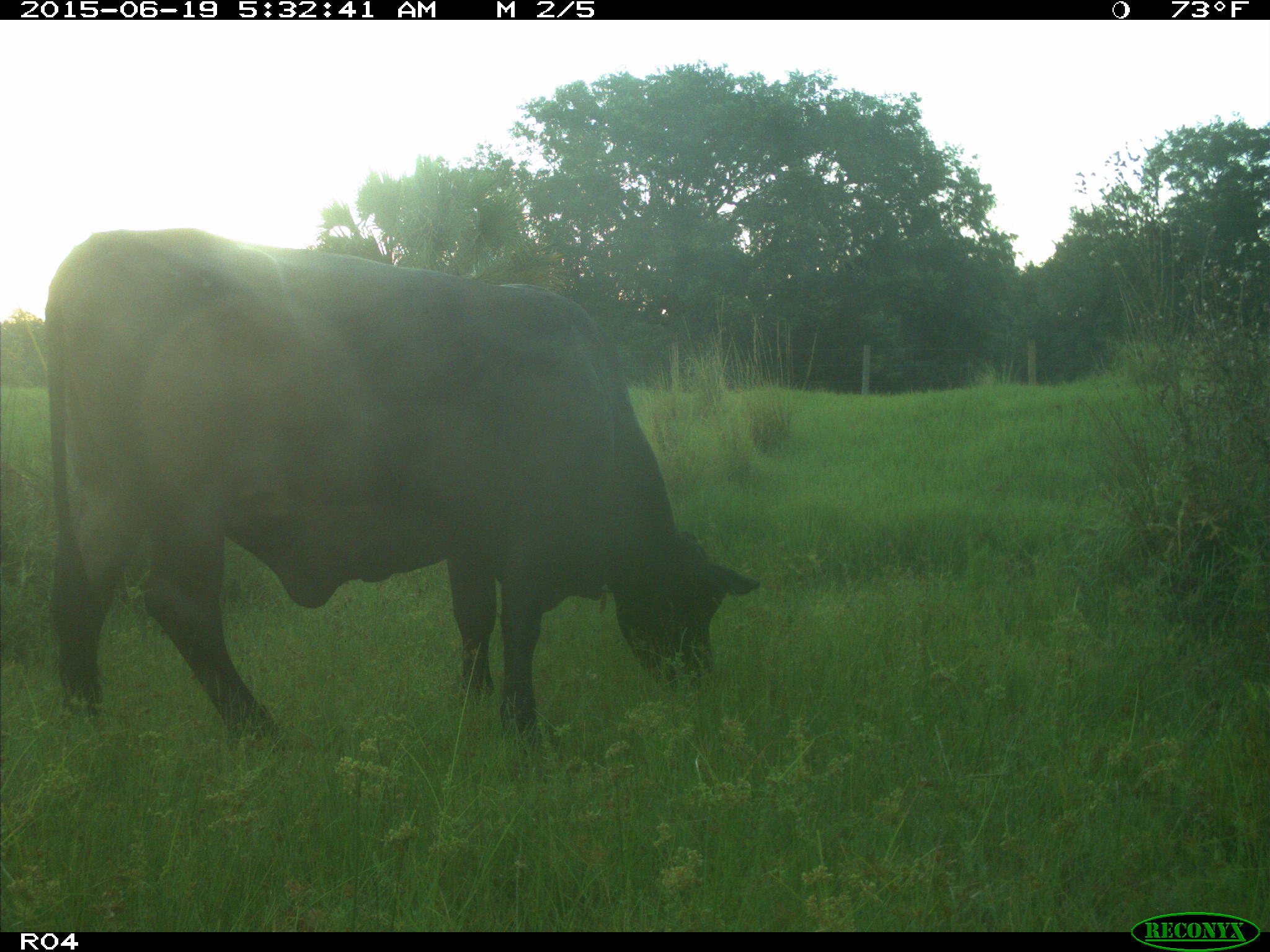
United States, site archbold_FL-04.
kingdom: Animalia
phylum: Chordata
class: Mammalia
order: Artiodactyla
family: Bovidae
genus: Bos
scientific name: Bos taurus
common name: domestic cow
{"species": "Bos taurus (domestic cow)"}